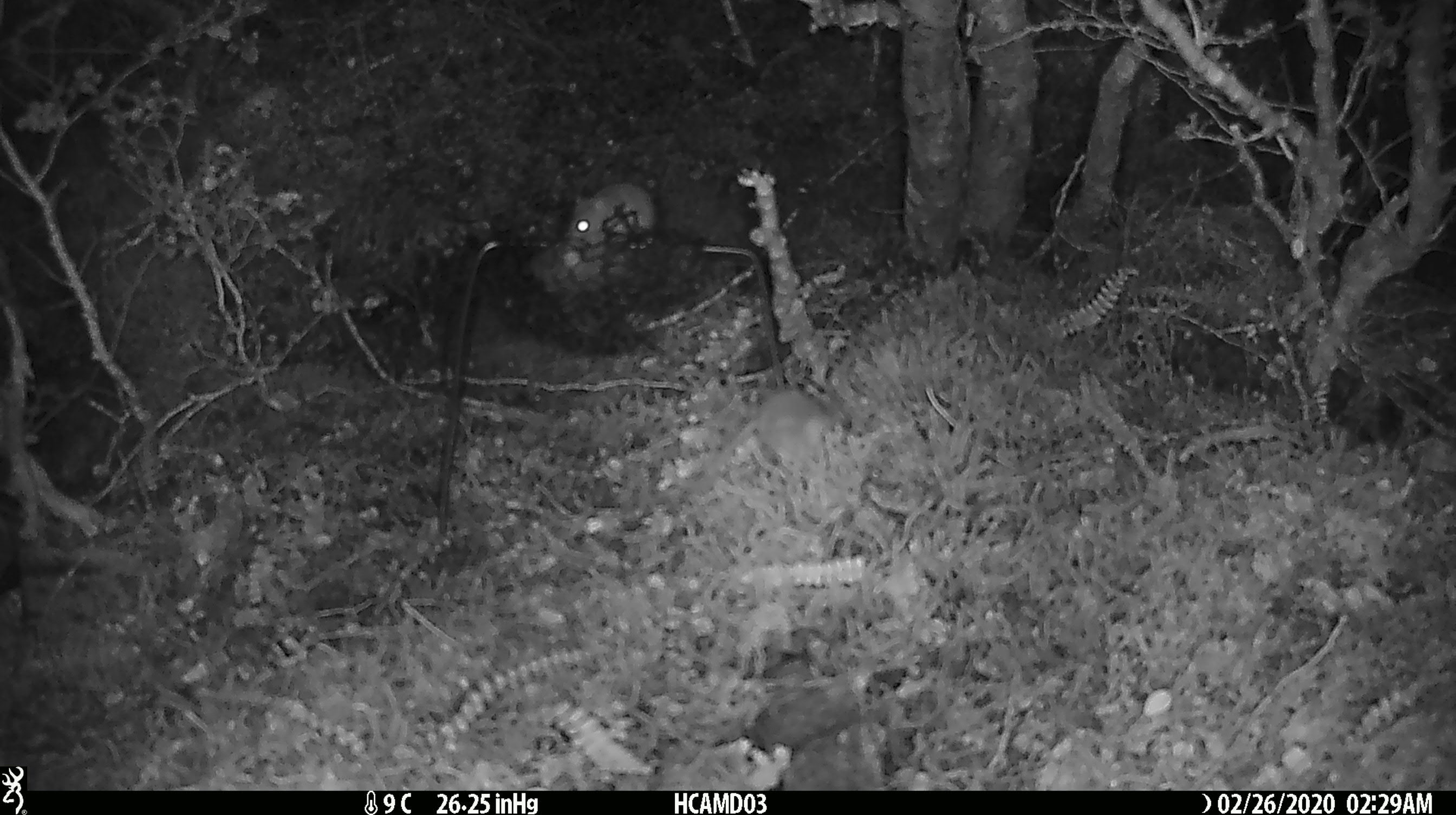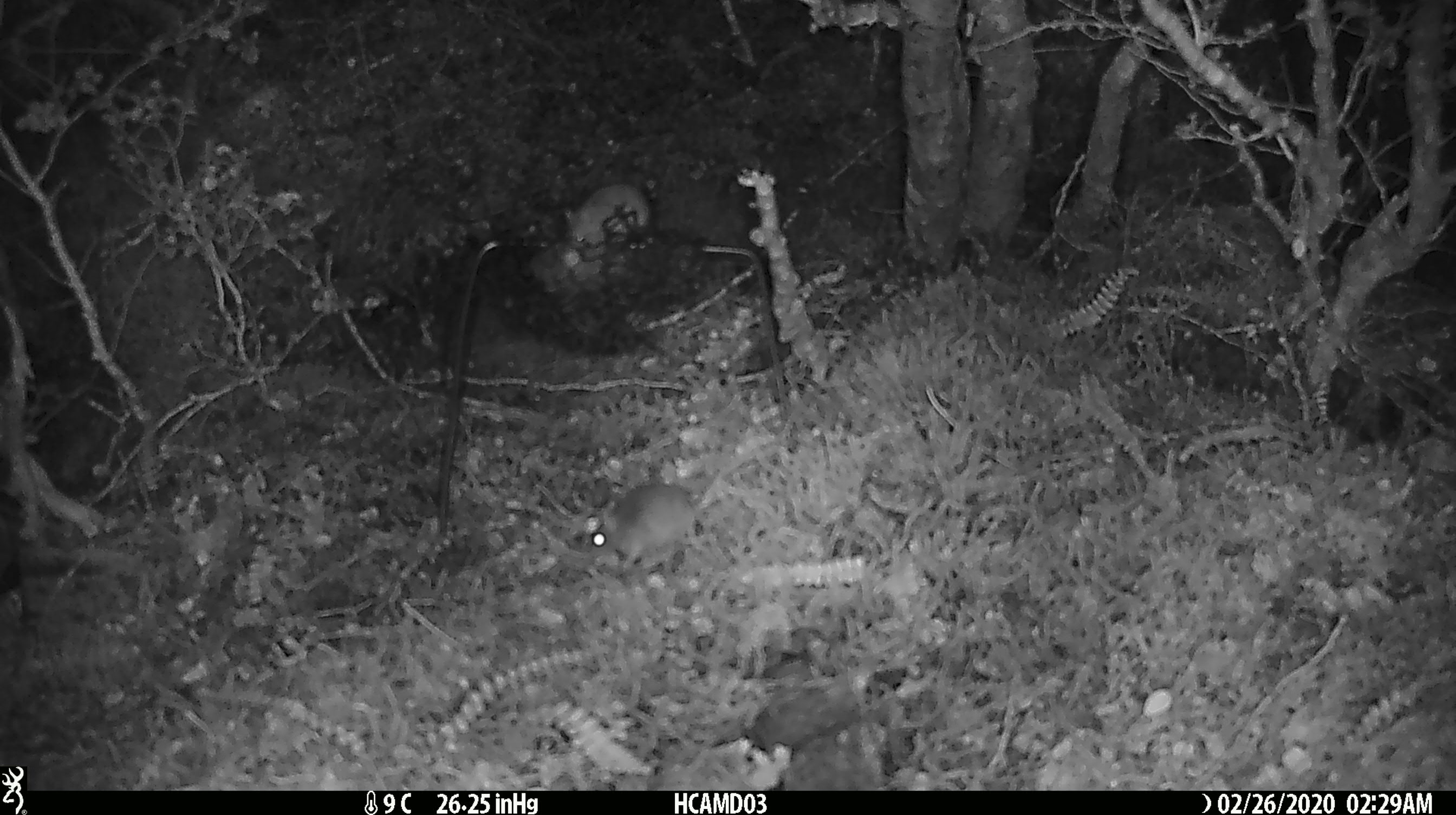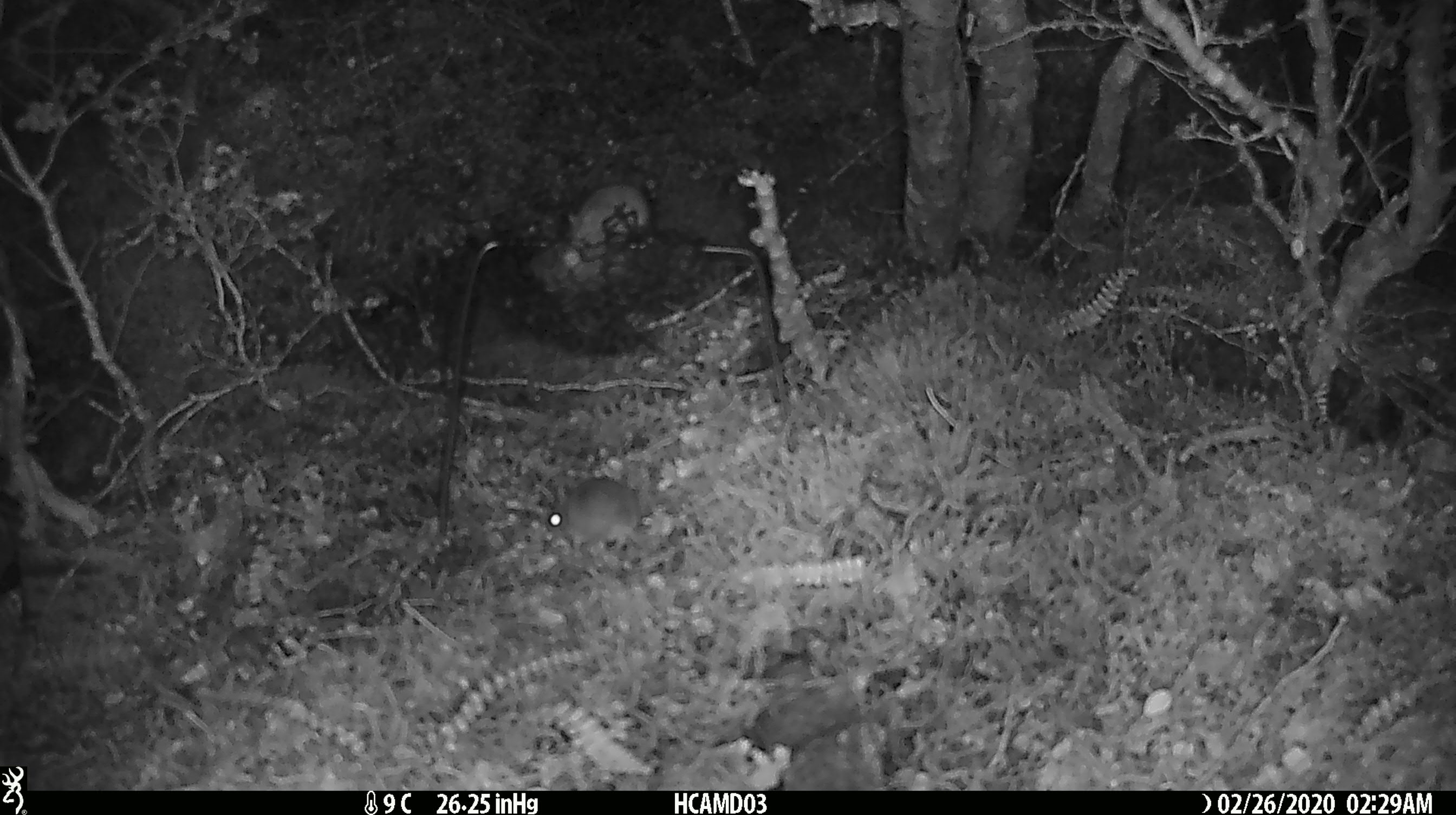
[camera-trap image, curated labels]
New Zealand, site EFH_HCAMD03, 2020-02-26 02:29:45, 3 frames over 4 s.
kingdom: Animalia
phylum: Chordata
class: Mammalia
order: Rodentia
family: Muridae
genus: Mus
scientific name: Mus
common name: mouse